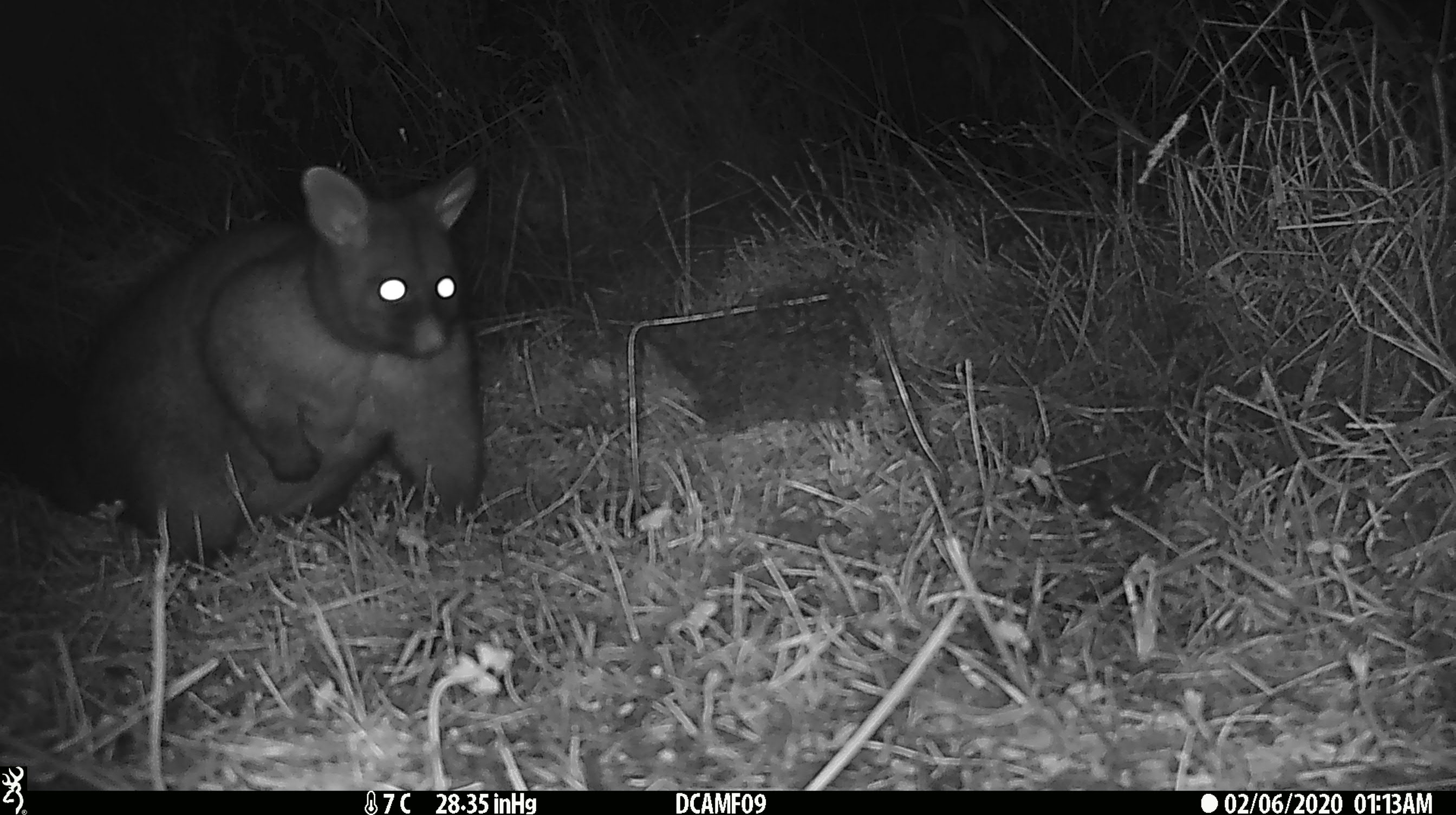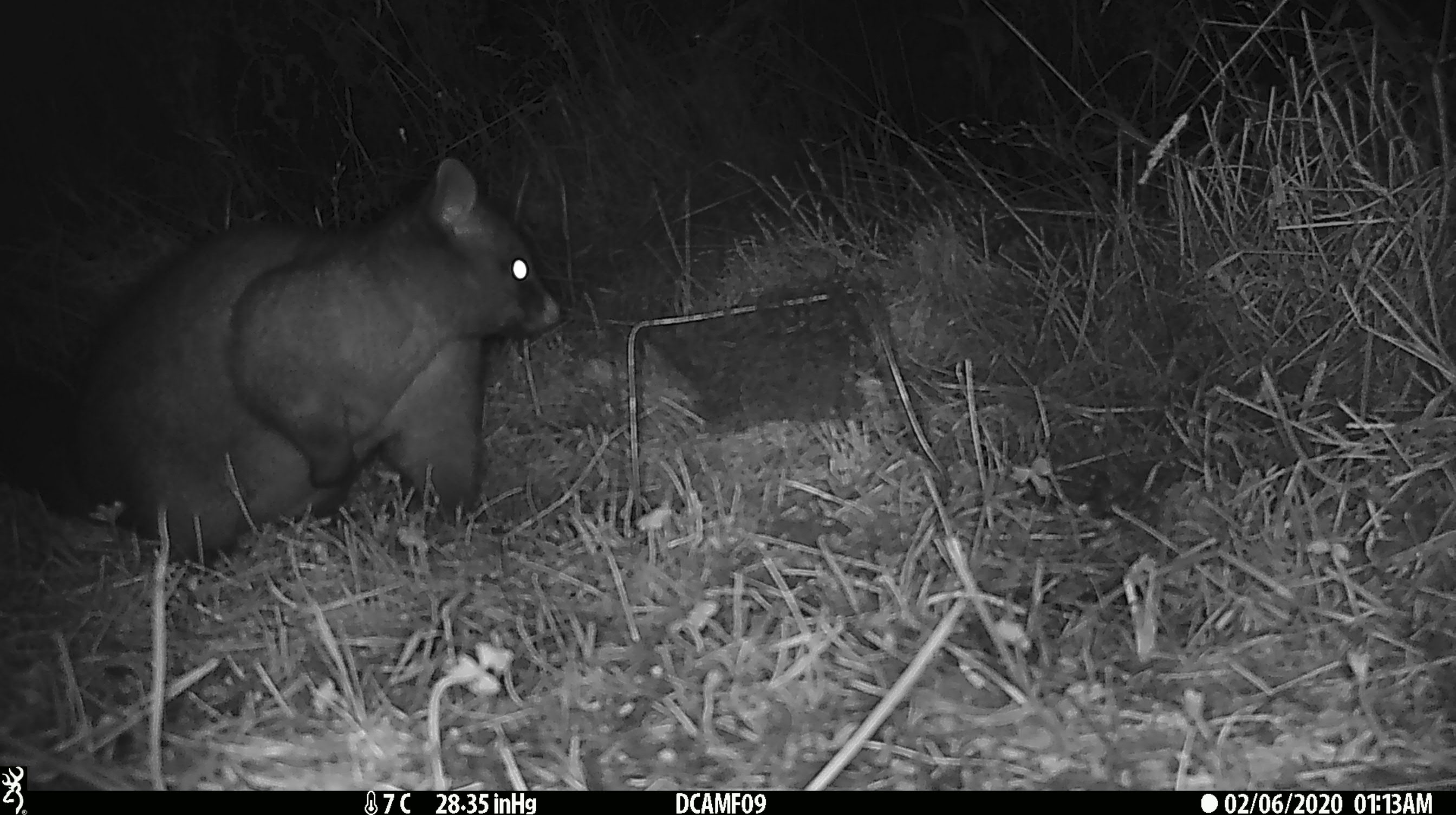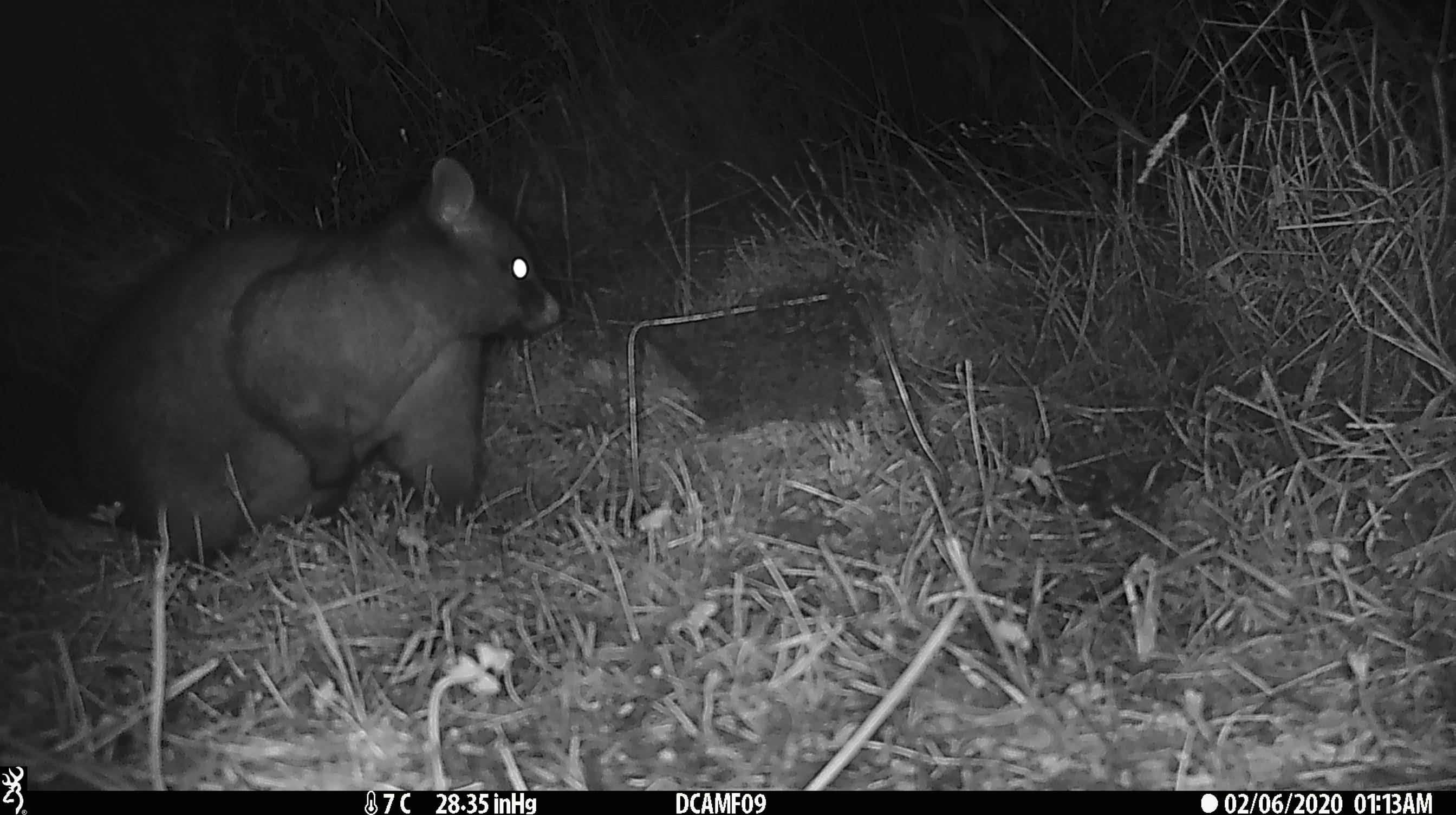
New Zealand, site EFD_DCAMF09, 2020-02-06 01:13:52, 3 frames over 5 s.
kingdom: Animalia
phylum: Chordata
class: Mammalia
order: Diprotodontia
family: Phalangeridae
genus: Trichosurus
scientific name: Trichosurus vulpecula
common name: common brushtail possum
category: possum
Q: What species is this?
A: Possum (common brushtail possum) (Trichosurus vulpecula).